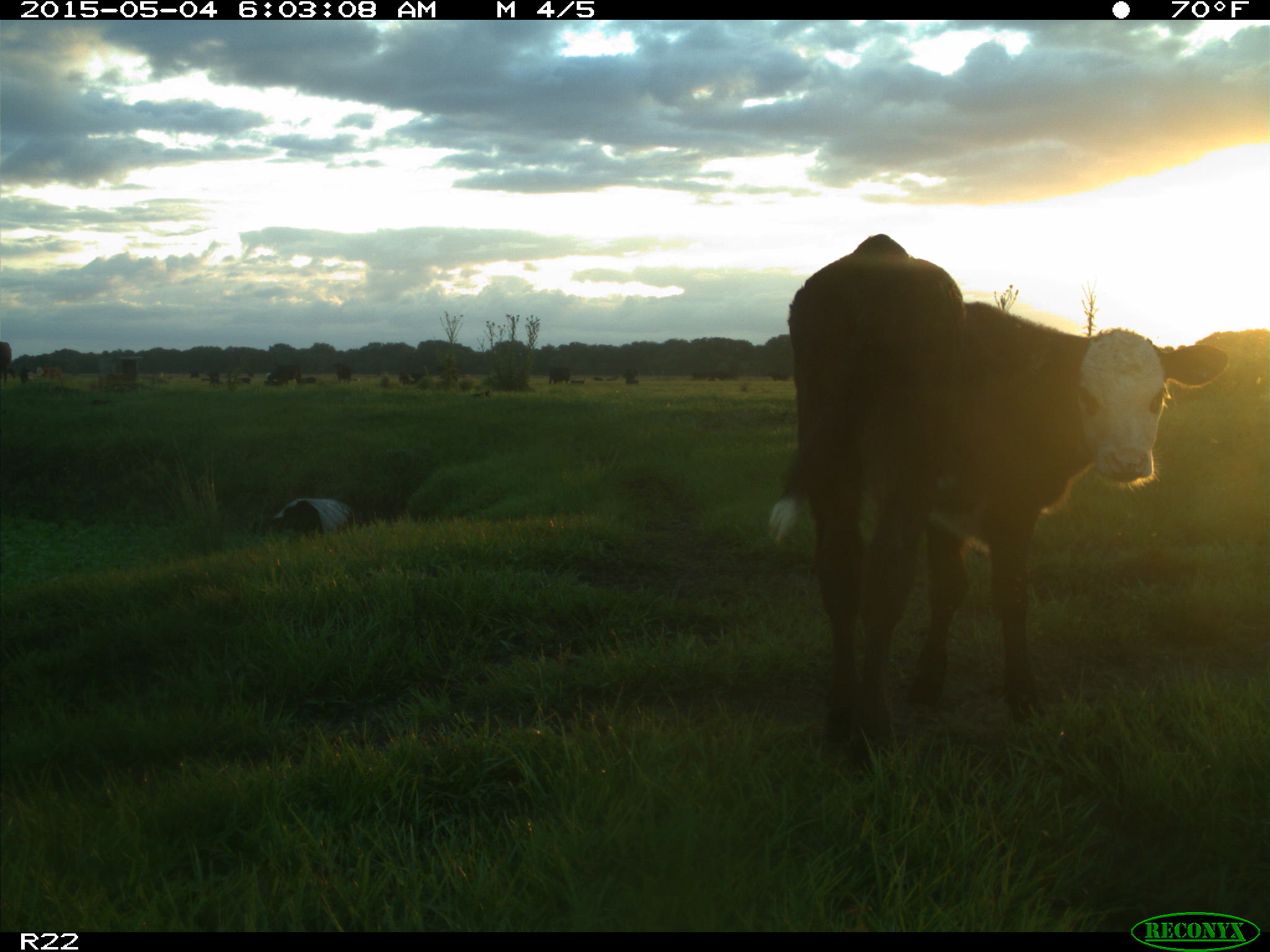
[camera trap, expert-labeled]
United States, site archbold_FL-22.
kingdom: Animalia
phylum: Chordata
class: Mammalia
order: Artiodactyla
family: Bovidae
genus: Bos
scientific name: Bos taurus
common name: domestic cow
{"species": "Bos taurus (domestic cow)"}